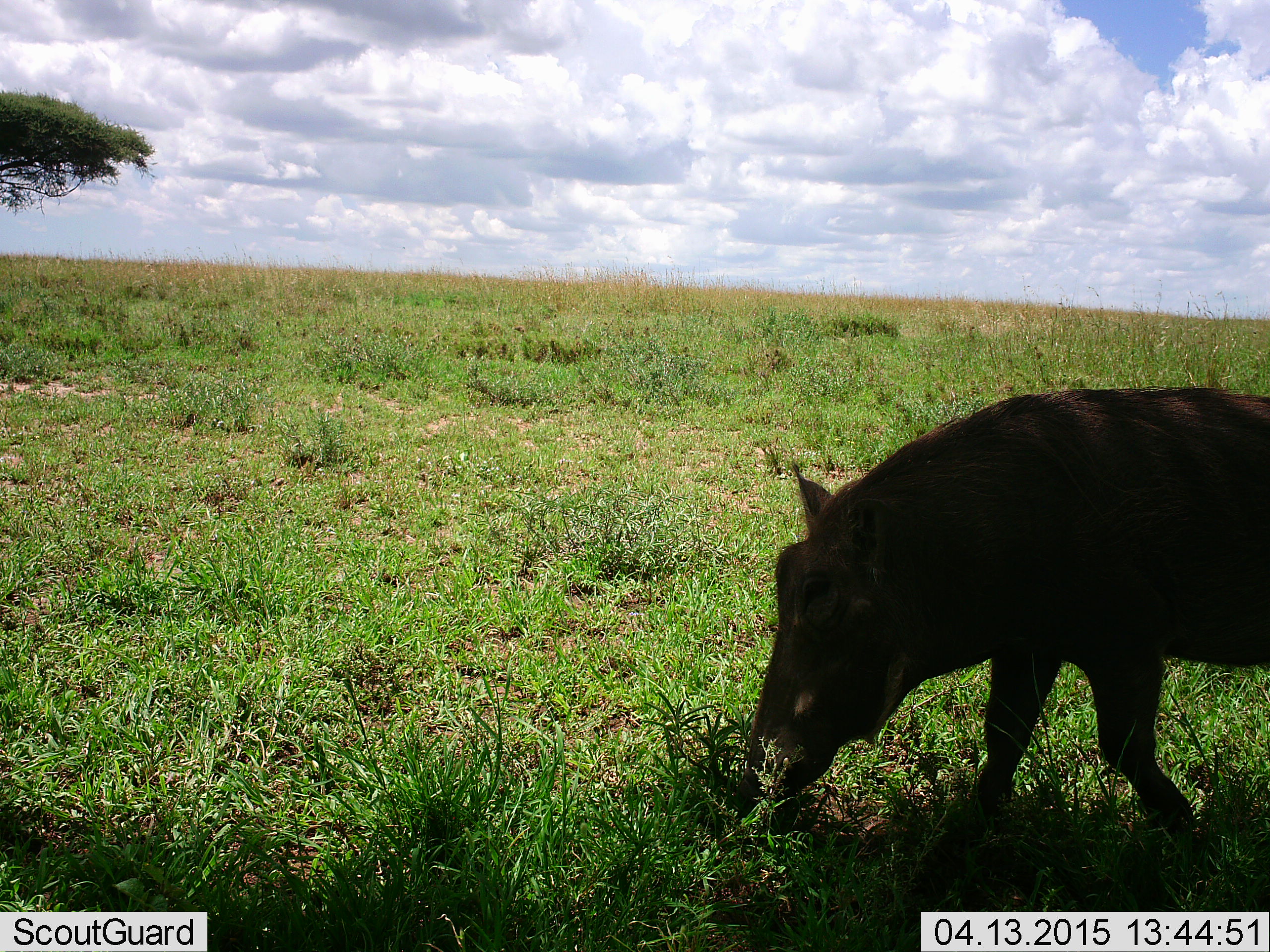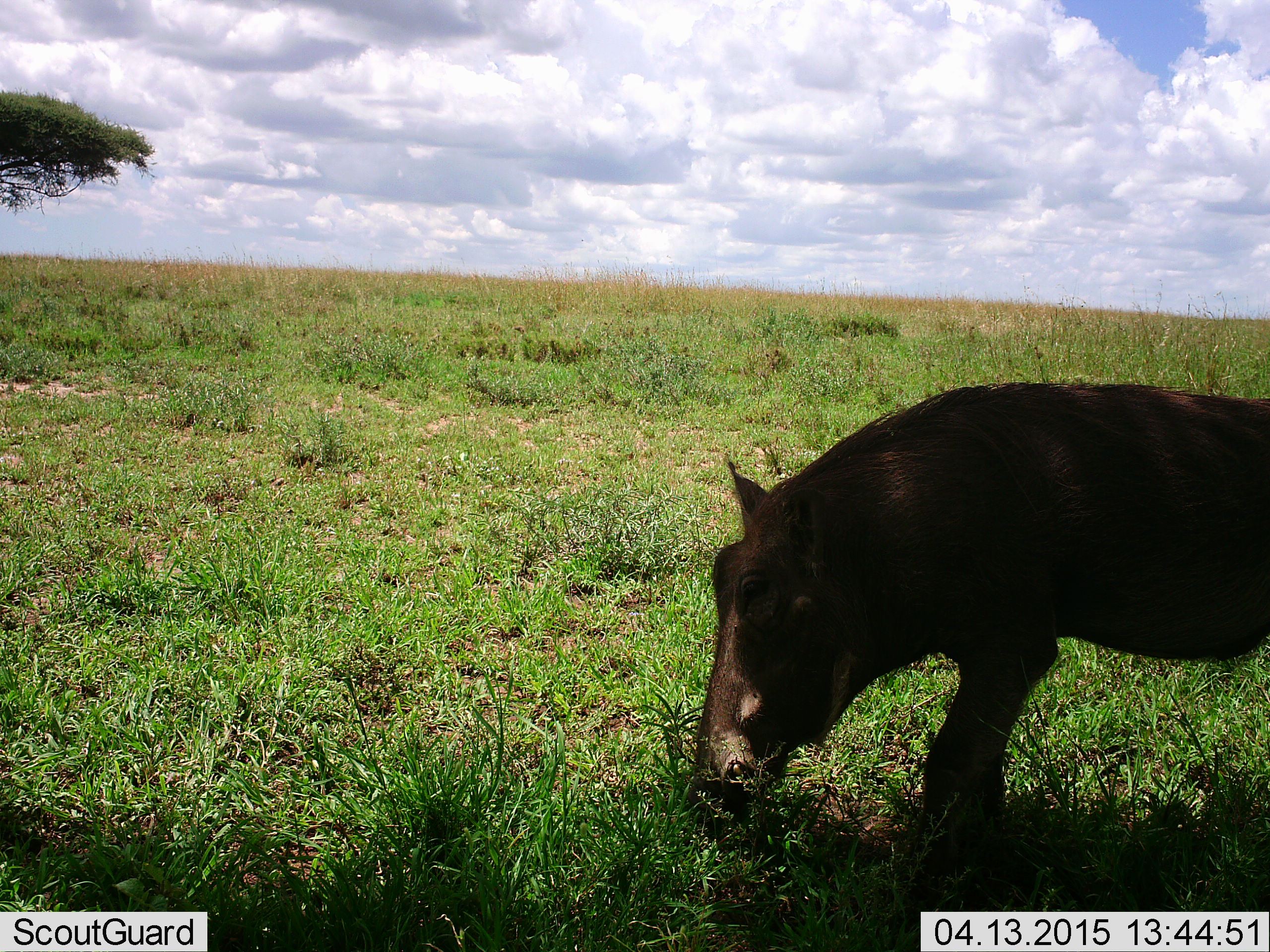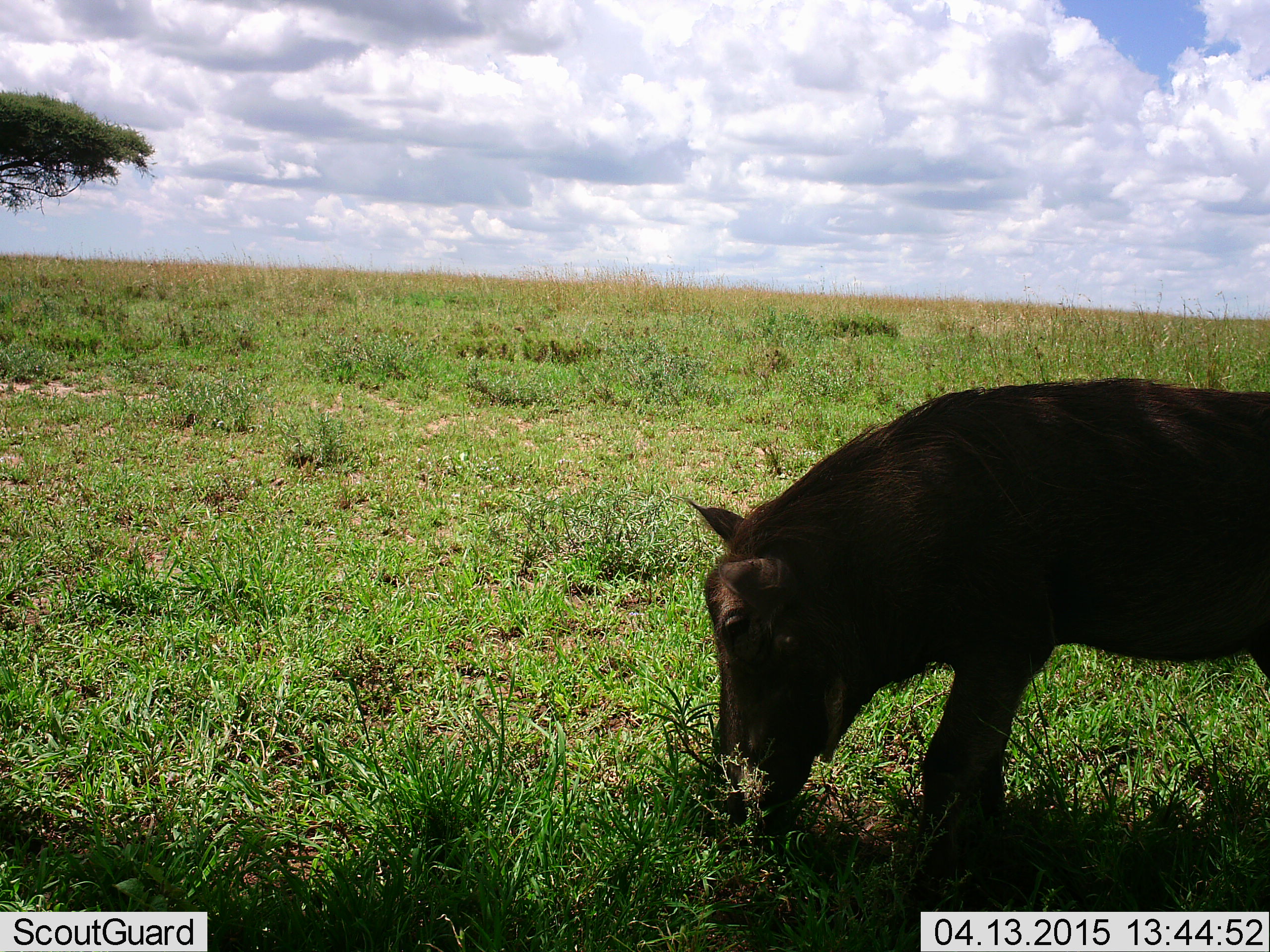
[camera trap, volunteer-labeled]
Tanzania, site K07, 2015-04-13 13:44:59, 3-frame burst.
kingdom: Animalia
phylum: Chordata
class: Mammalia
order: Artiodactyla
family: Suidae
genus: Phacochoerus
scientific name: Phacochoerus africanus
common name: warthog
Warthog (Phacochoerus africanus), count 1. Behavior (volunteer vote fractions): standing 20%, resting 0%, moving 10%, interacting 0%. Young present (vote fraction): 0%. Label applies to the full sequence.